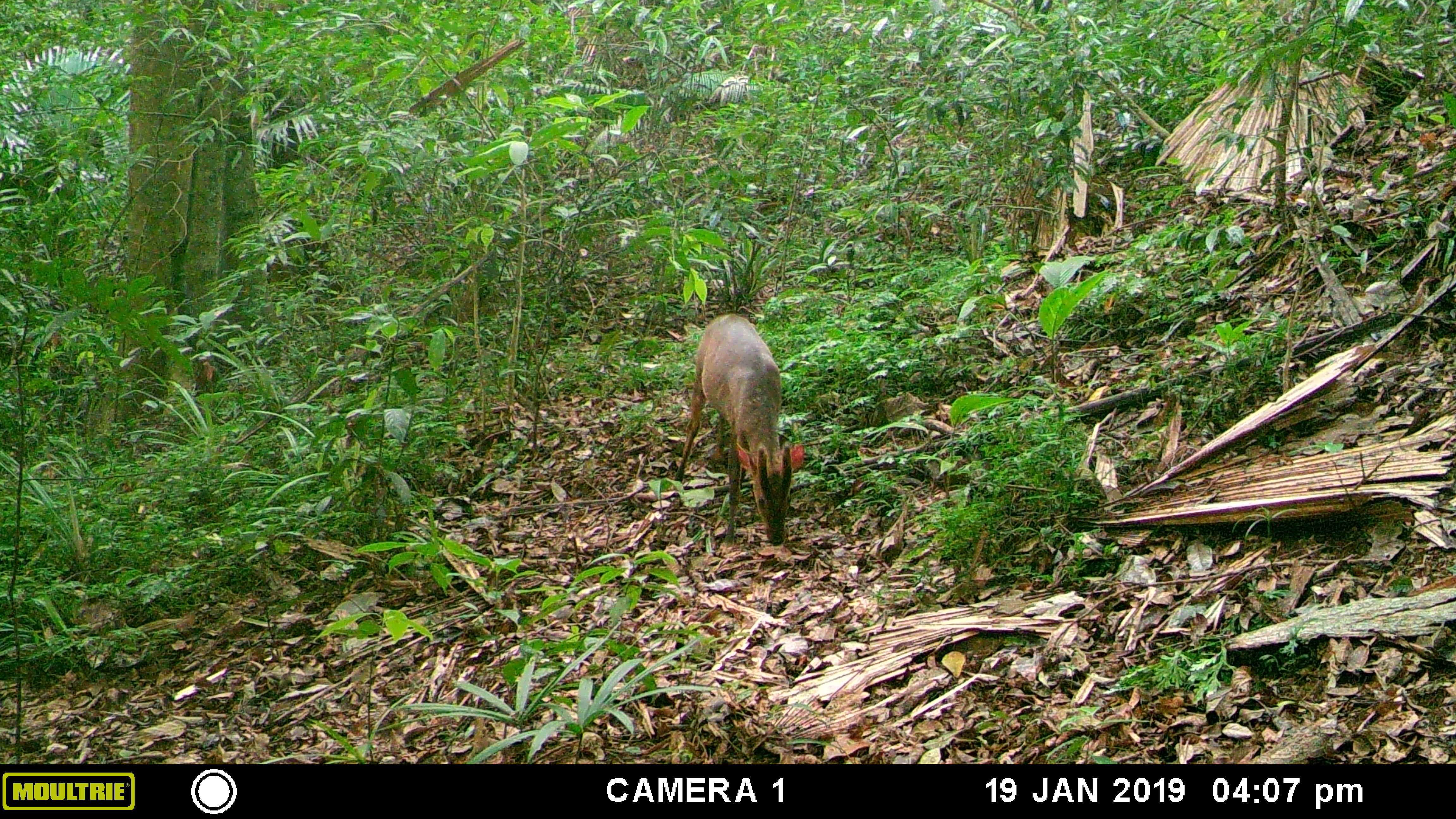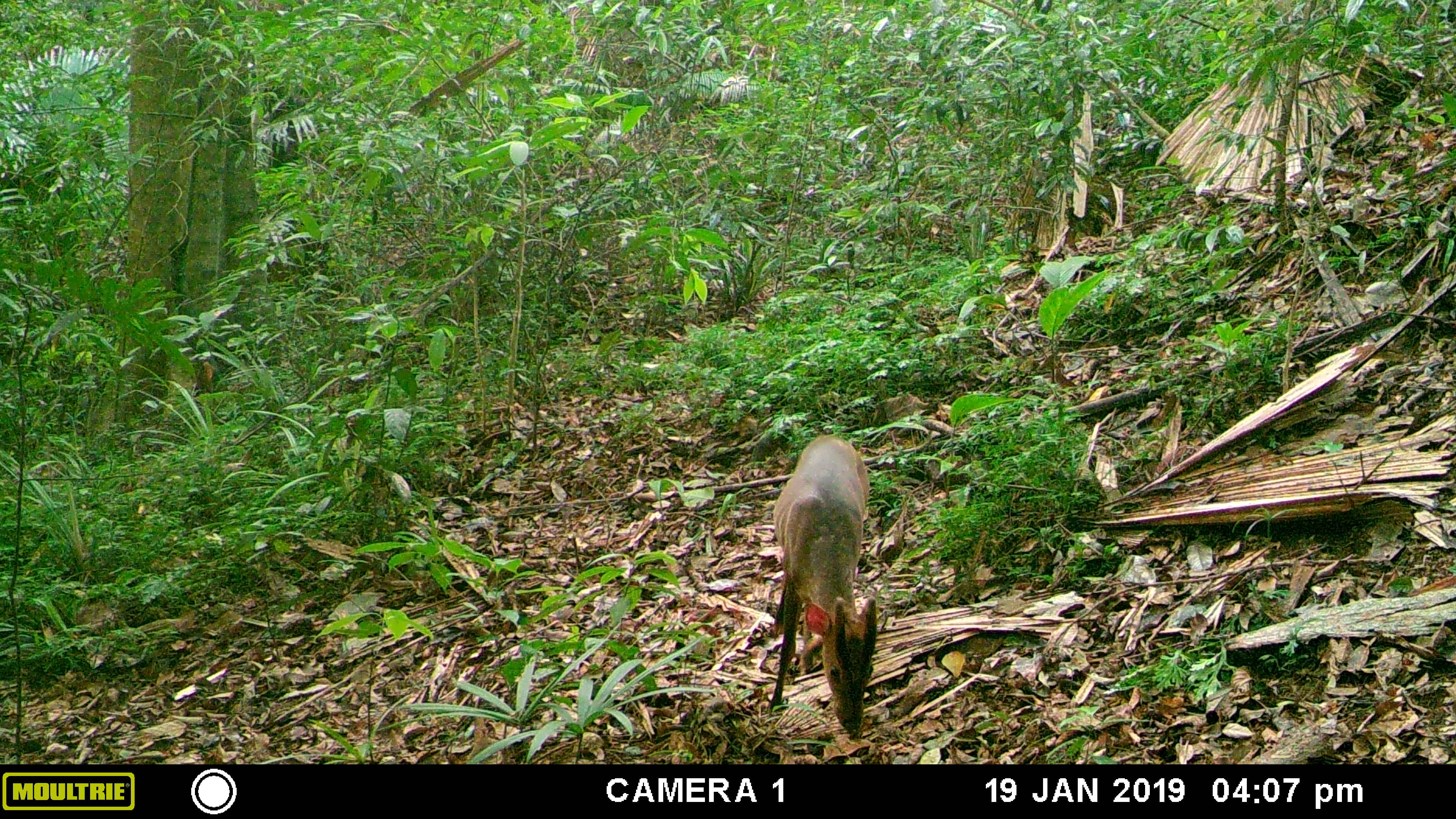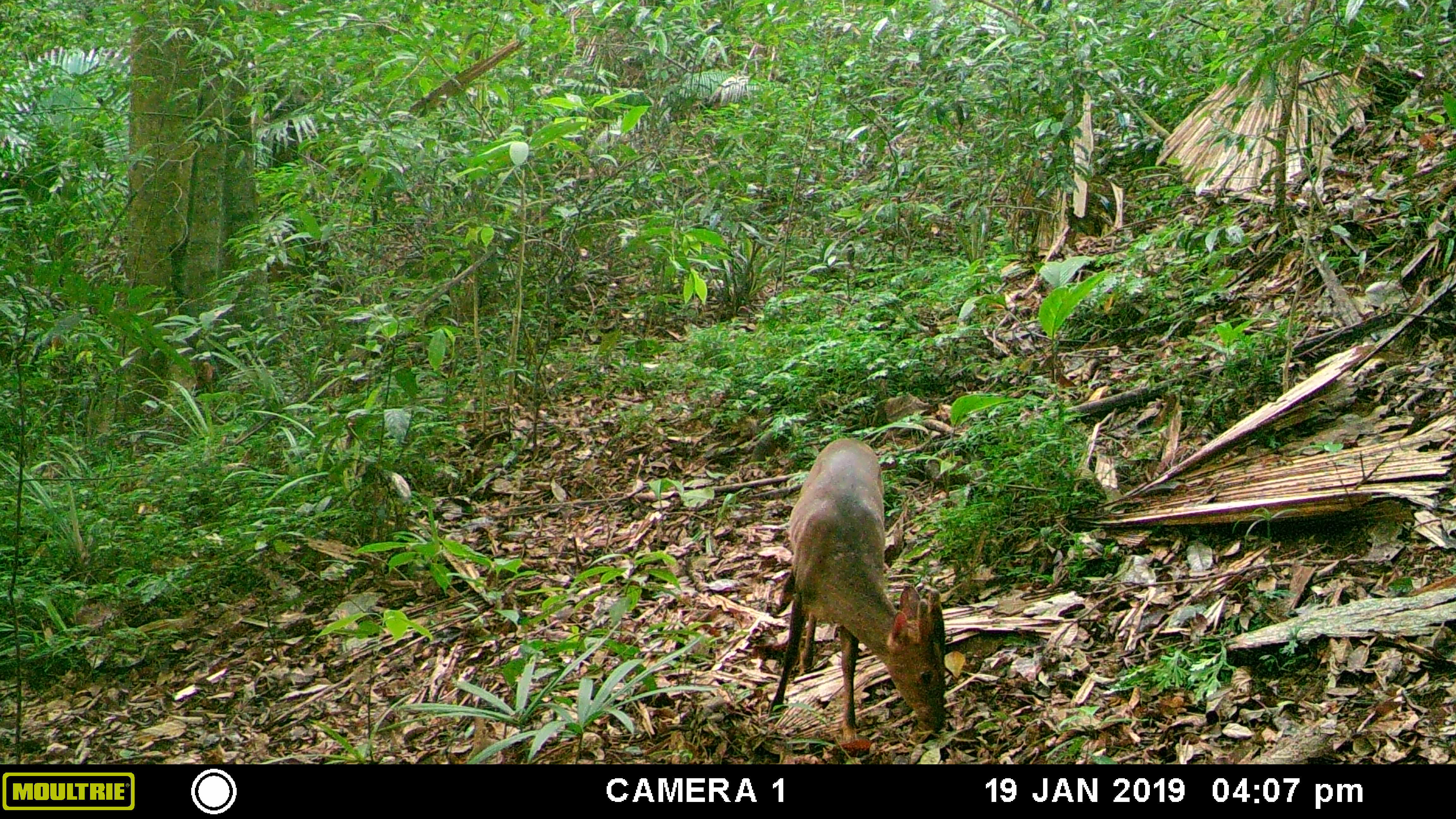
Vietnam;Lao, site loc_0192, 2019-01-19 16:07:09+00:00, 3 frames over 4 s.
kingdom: Animalia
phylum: Chordata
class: Mammalia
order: Artiodactyla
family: Cervidae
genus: Muntiacus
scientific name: Muntiacus vuquangensis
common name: large-antlered muntjac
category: large antlered muntjac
Large antlered muntjac (large-antlered muntjac) (Muntiacus vuquangensis). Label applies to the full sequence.